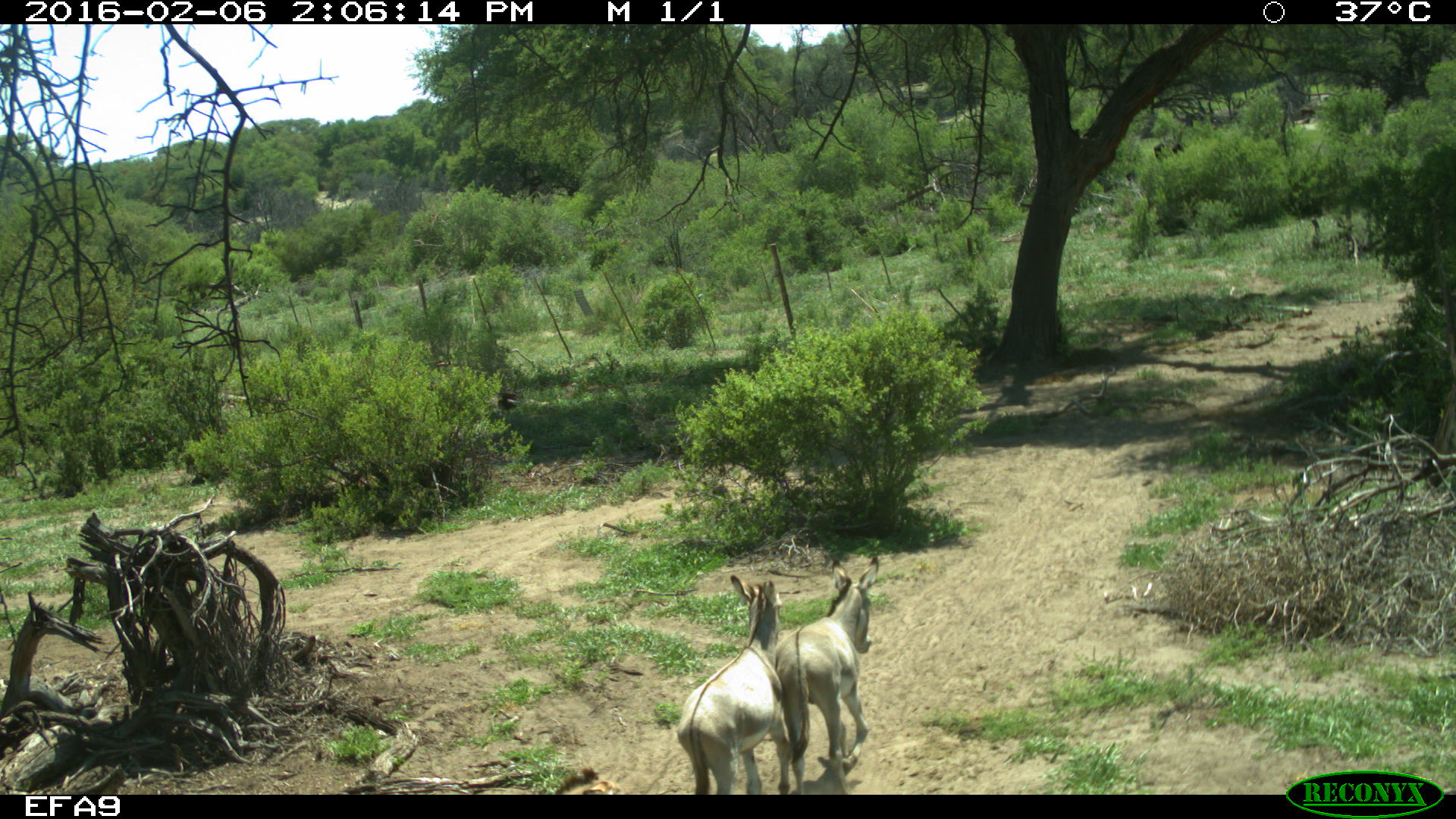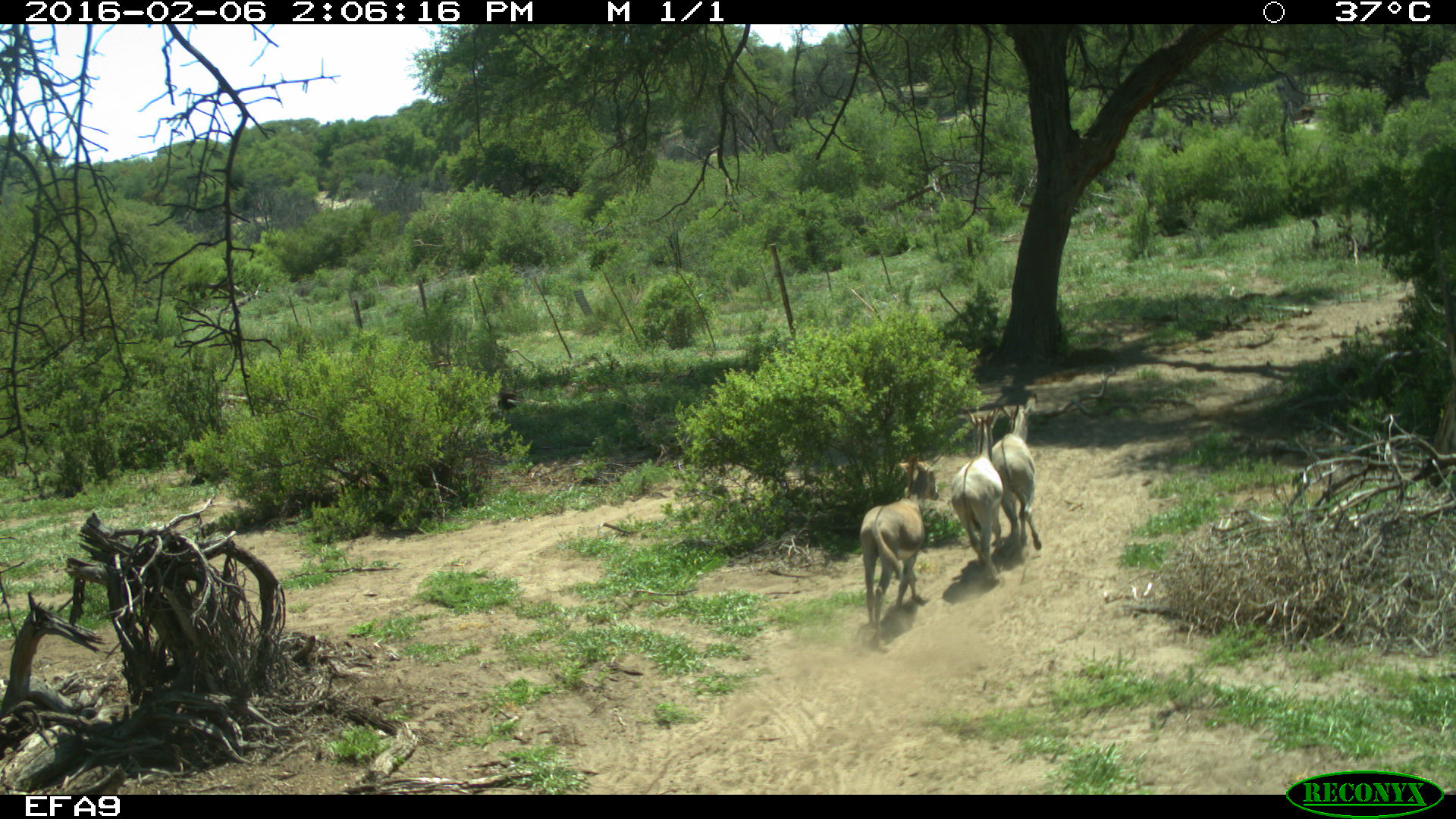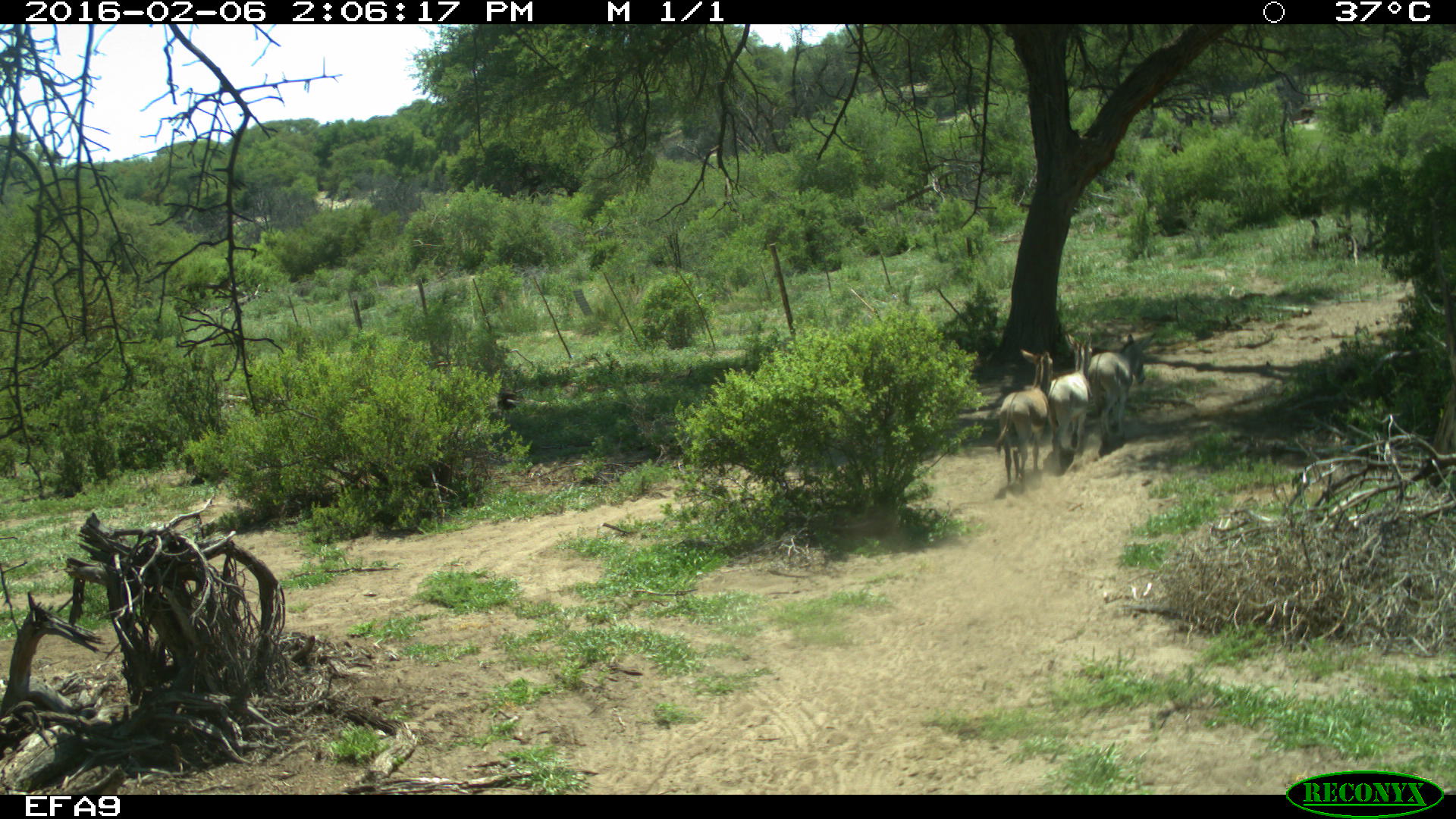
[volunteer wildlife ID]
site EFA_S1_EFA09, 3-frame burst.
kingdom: Animalia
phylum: Chordata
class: Mammalia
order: Perissodactyla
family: Equidae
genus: Equus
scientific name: Equus caballus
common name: domestic horse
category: horsedomestic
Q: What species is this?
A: Horsedomestic (domestic horse) (Equus caballus).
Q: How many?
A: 3.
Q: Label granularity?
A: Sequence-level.